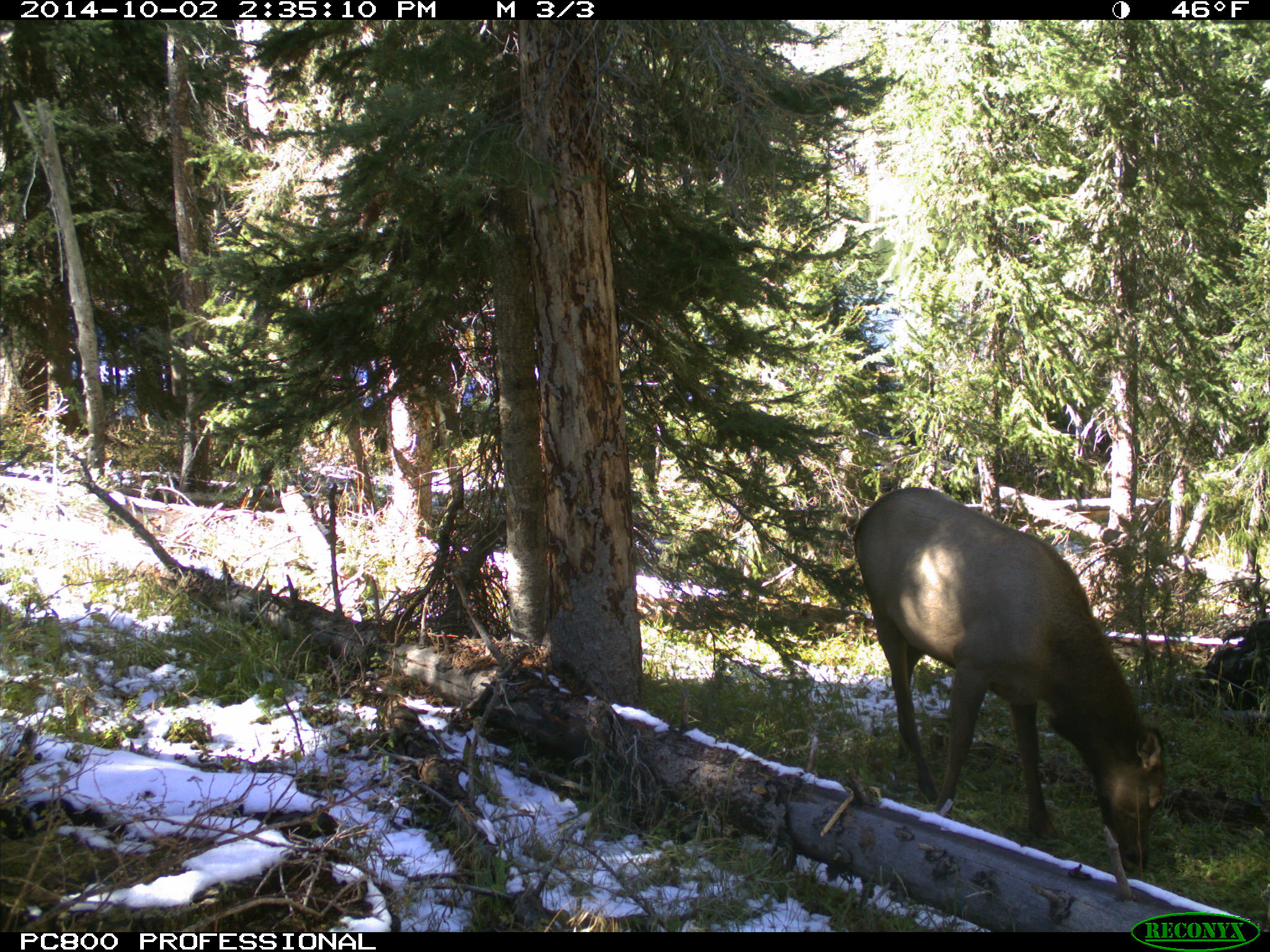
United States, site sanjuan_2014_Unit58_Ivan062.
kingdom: Animalia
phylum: Chordata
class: Mammalia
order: Artiodactyla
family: Cervidae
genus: Cervus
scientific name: Cervus elaphus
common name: red deer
Cervus elaphus (red deer).